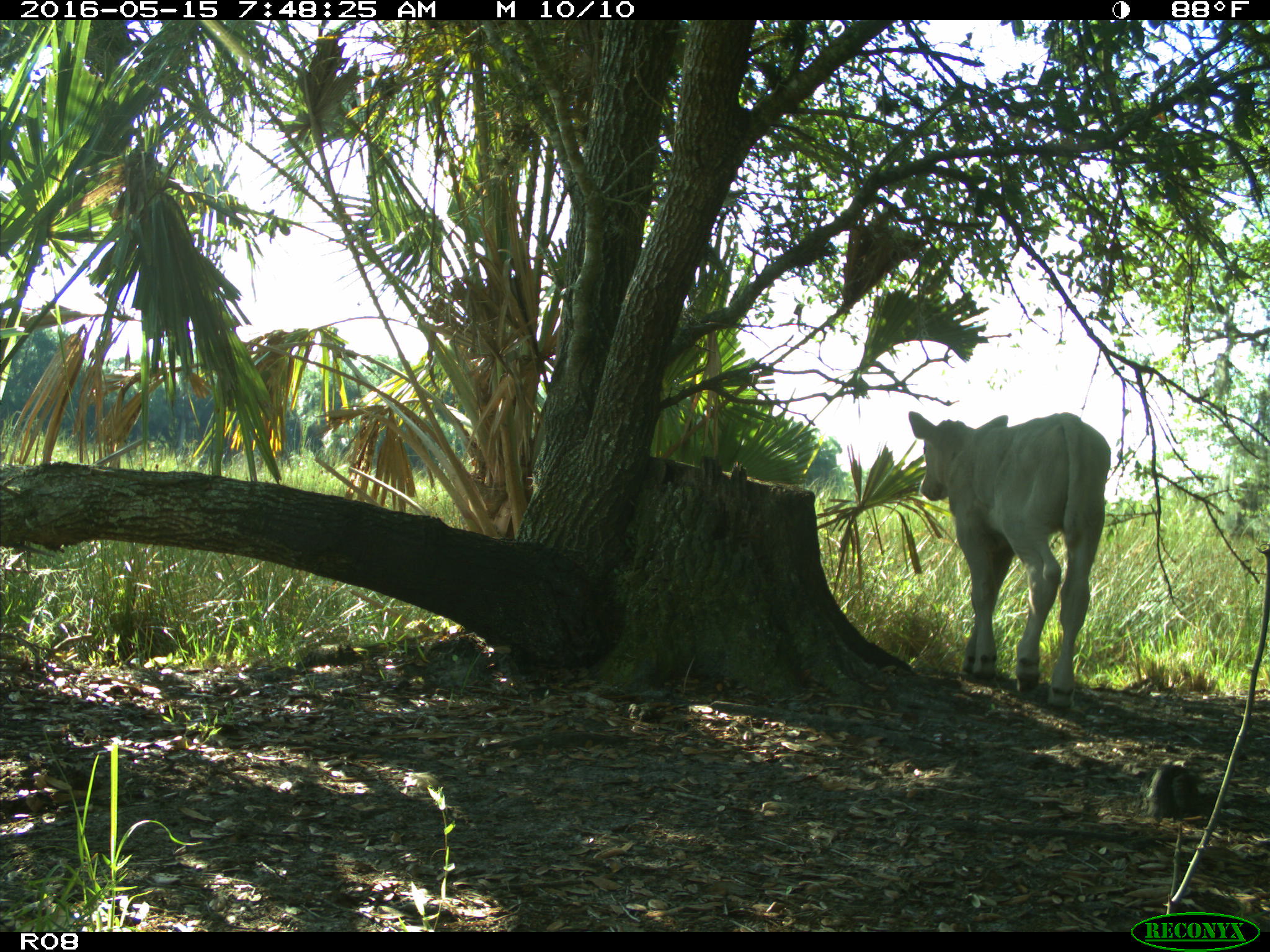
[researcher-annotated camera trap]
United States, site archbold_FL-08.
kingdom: Animalia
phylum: Chordata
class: Mammalia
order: Artiodactyla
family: Bovidae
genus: Bos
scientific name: Bos taurus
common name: domestic cow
Bos taurus (domestic cow).